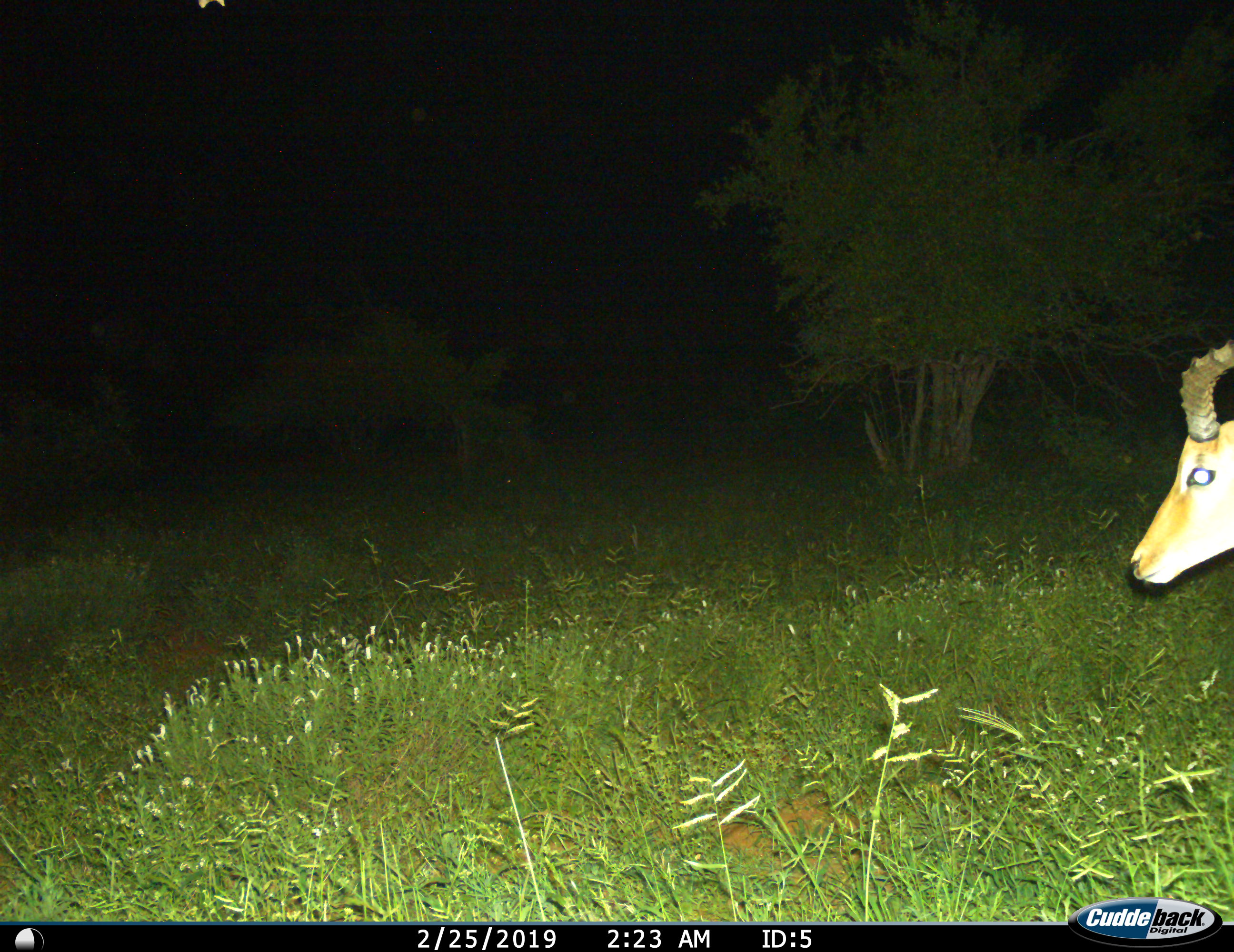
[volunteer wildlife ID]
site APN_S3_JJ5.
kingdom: Animalia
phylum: Chordata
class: Mammalia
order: Artiodactyla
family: Bovidae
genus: Aepyceros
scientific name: Aepyceros melampus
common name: impala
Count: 1.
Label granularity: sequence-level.